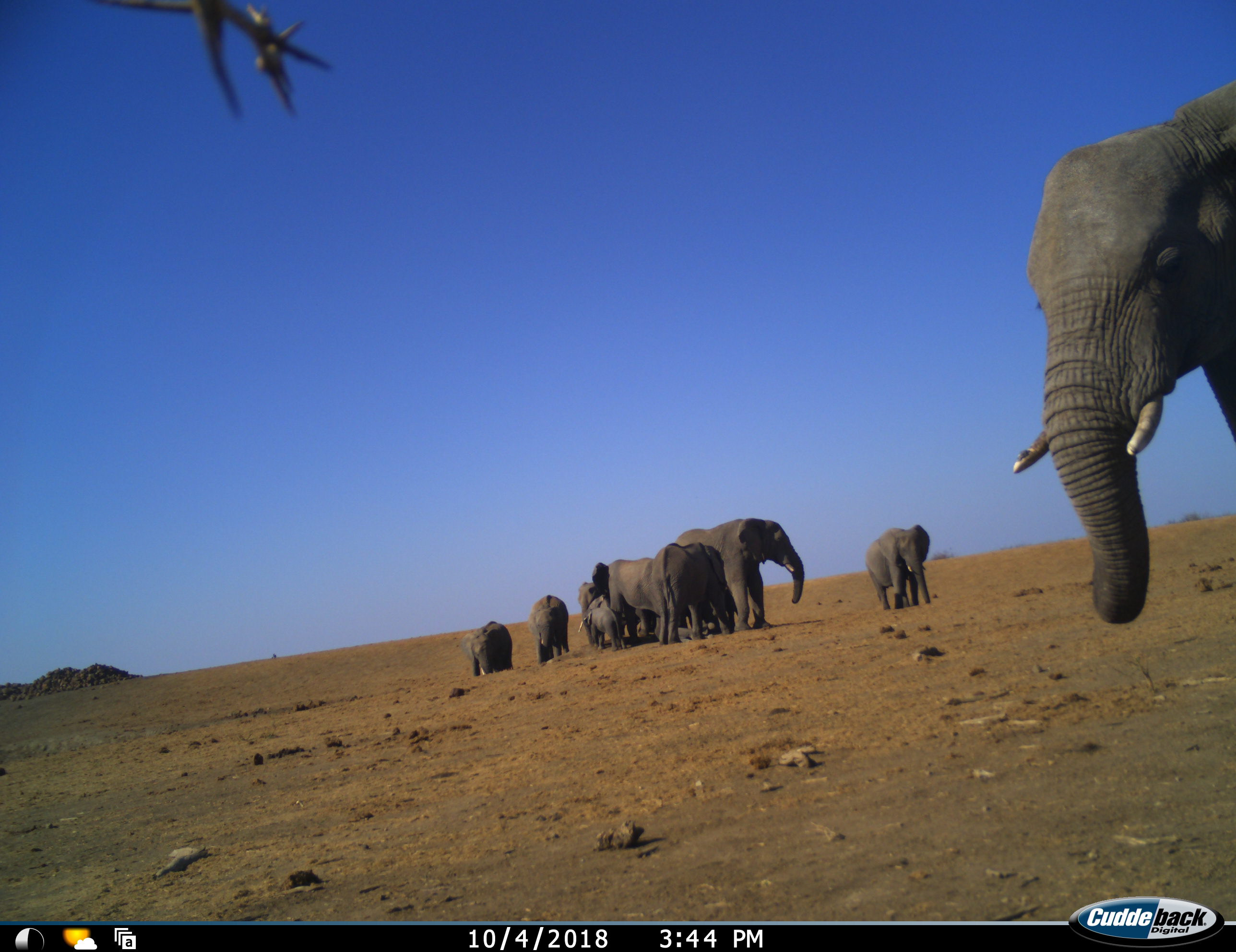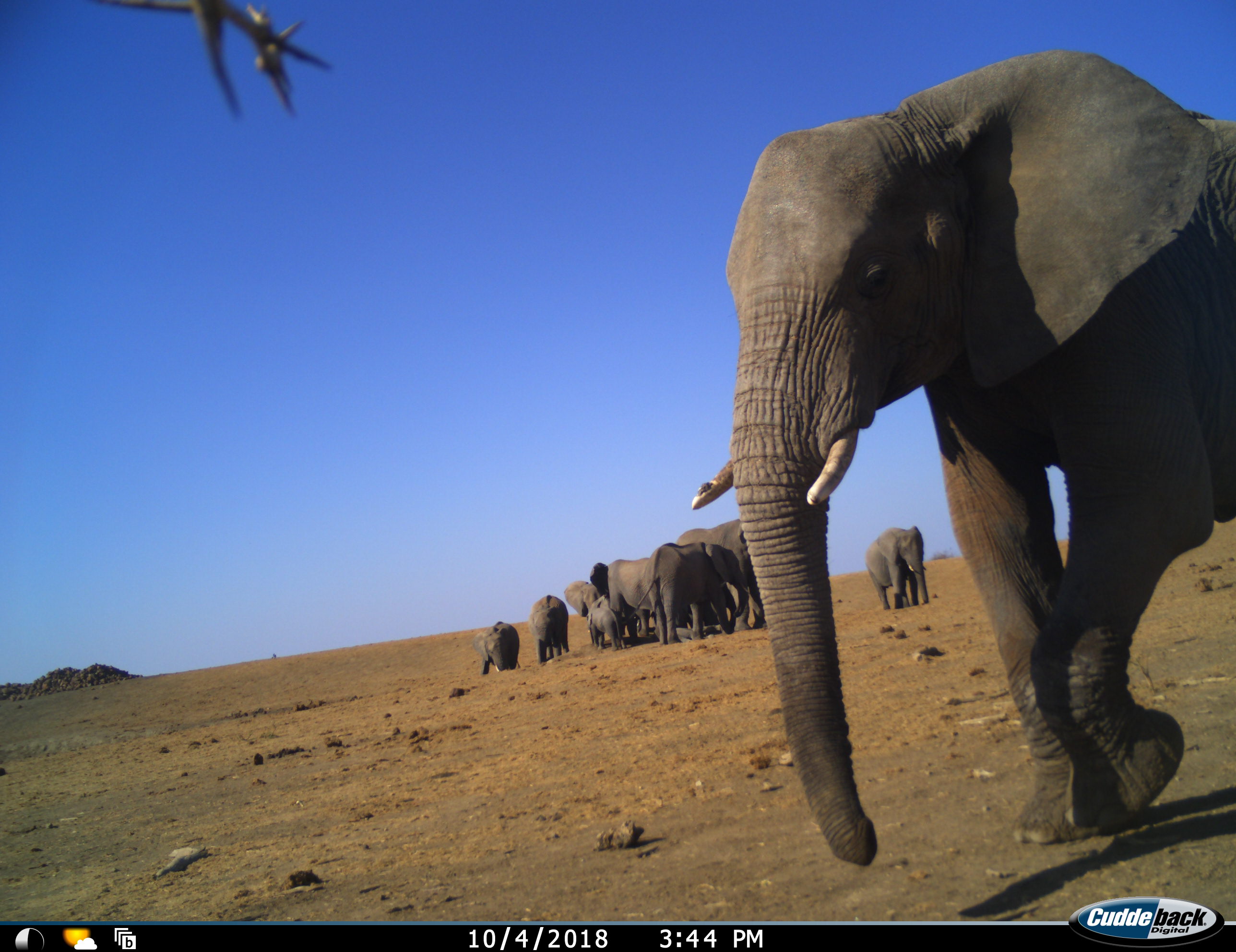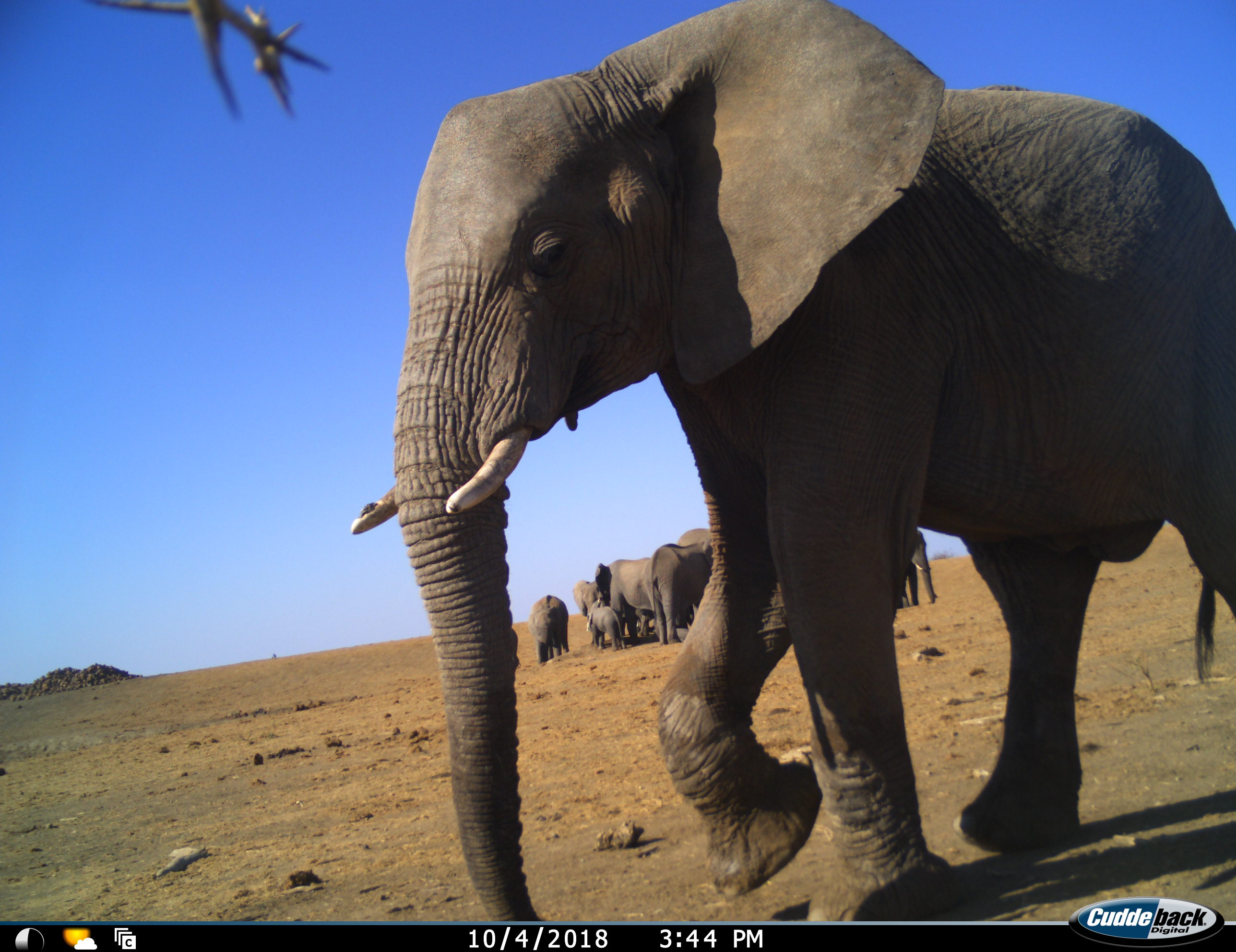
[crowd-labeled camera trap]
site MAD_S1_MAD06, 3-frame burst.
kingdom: Animalia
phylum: Chordata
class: Mammalia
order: Proboscidea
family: Elephantidae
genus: Loxodonta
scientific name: Loxodonta africana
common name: african bush elephant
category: elephant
Elephant (african bush elephant) (Loxodonta africana), count 10. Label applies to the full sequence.